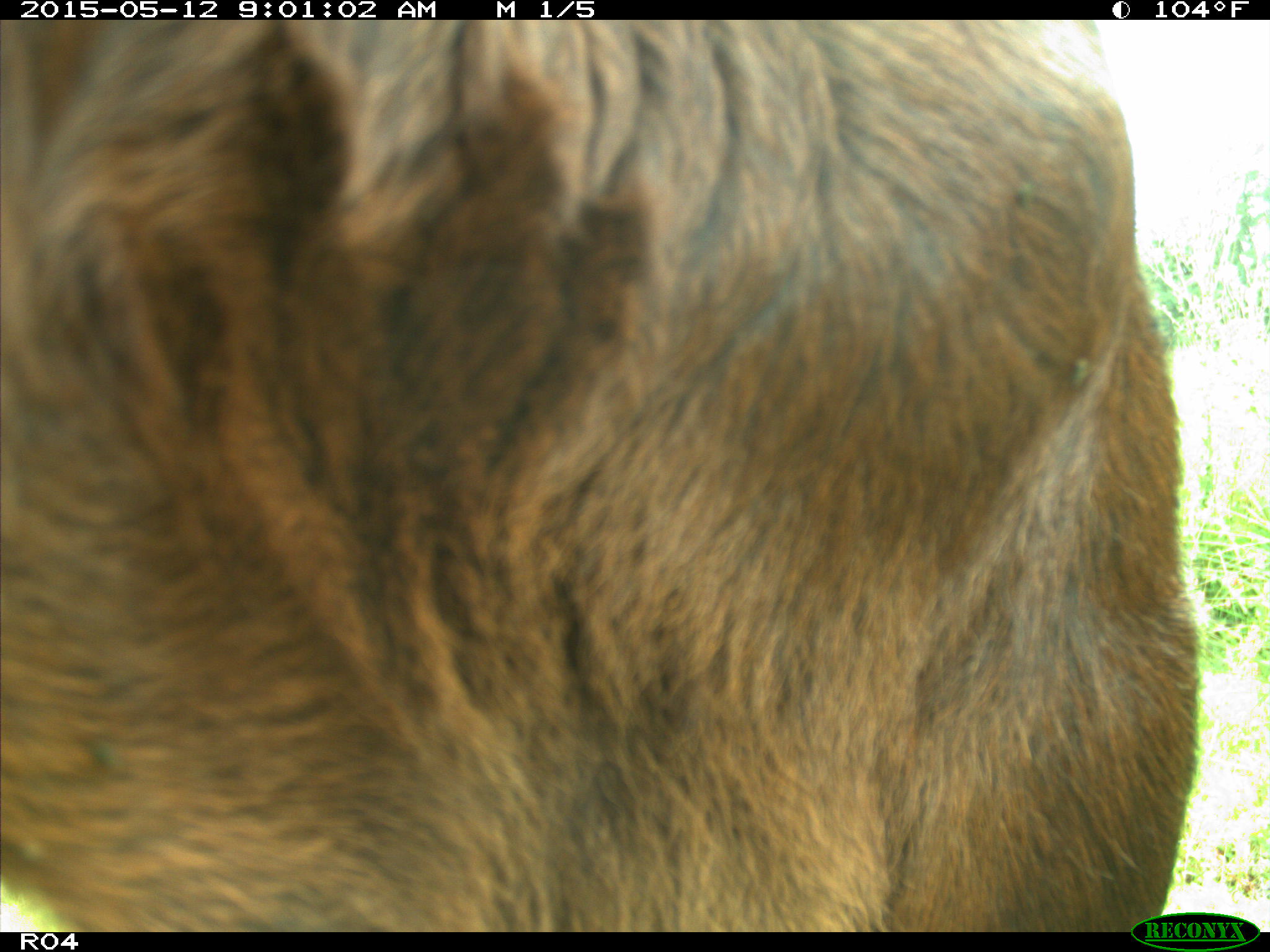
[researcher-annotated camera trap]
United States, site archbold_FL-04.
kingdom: Animalia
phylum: Chordata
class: Mammalia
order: Artiodactyla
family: Bovidae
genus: Bos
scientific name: Bos taurus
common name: domestic cow